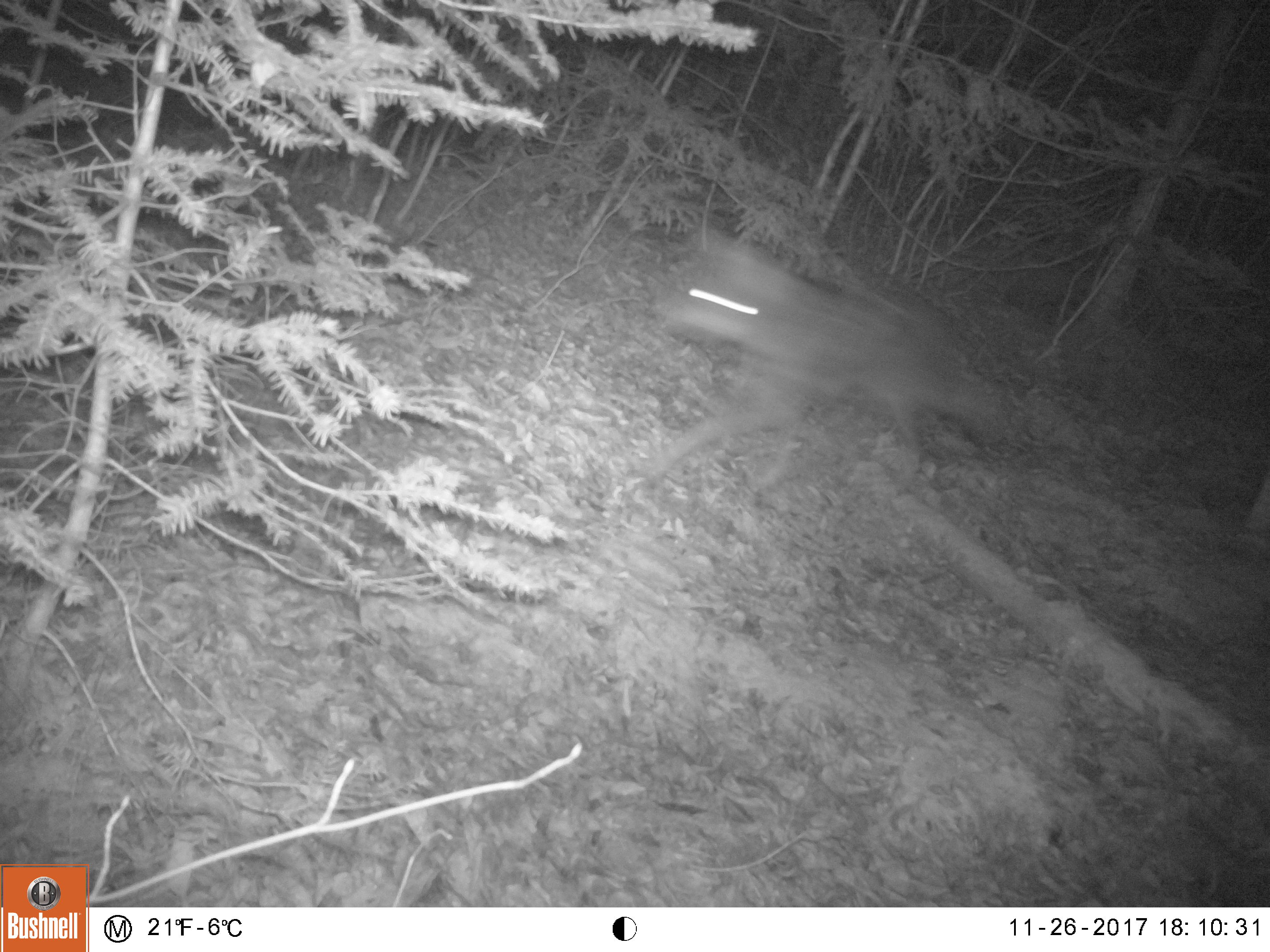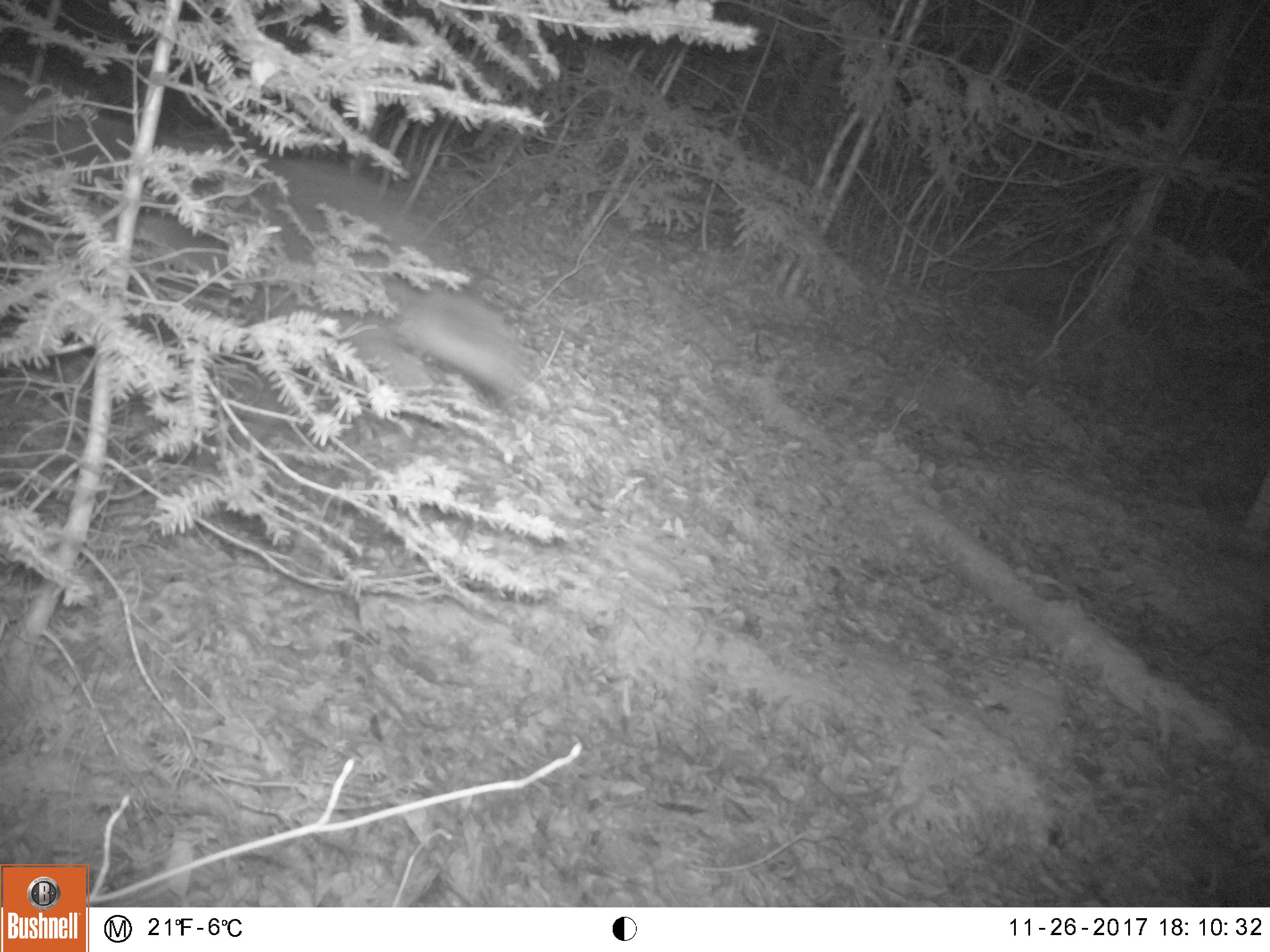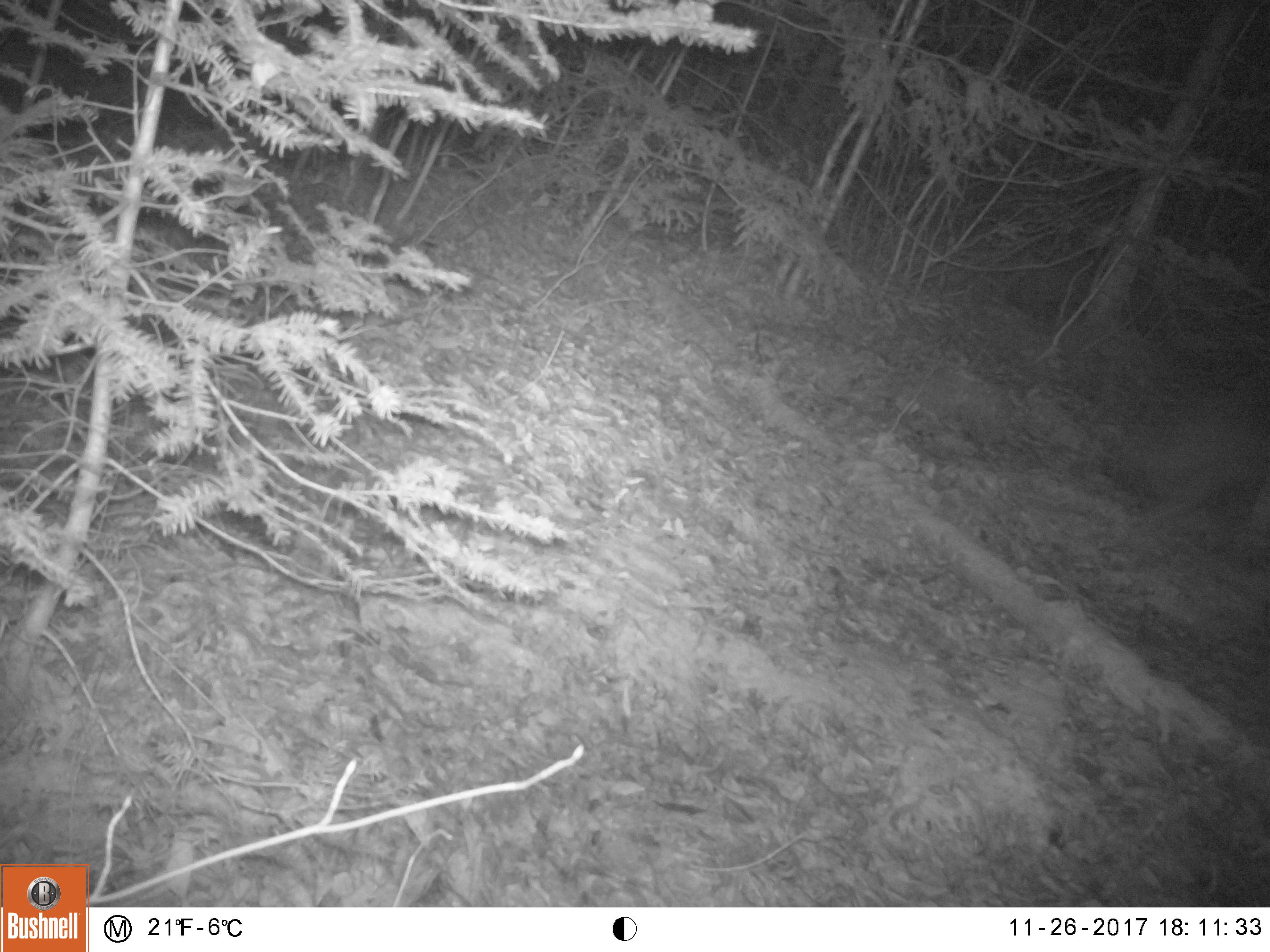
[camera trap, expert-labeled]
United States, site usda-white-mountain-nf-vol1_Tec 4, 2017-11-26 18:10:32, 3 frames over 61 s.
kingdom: Animalia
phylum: Chordata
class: Mammalia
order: Carnivora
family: Canidae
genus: Canis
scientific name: Canis latrans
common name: coyote